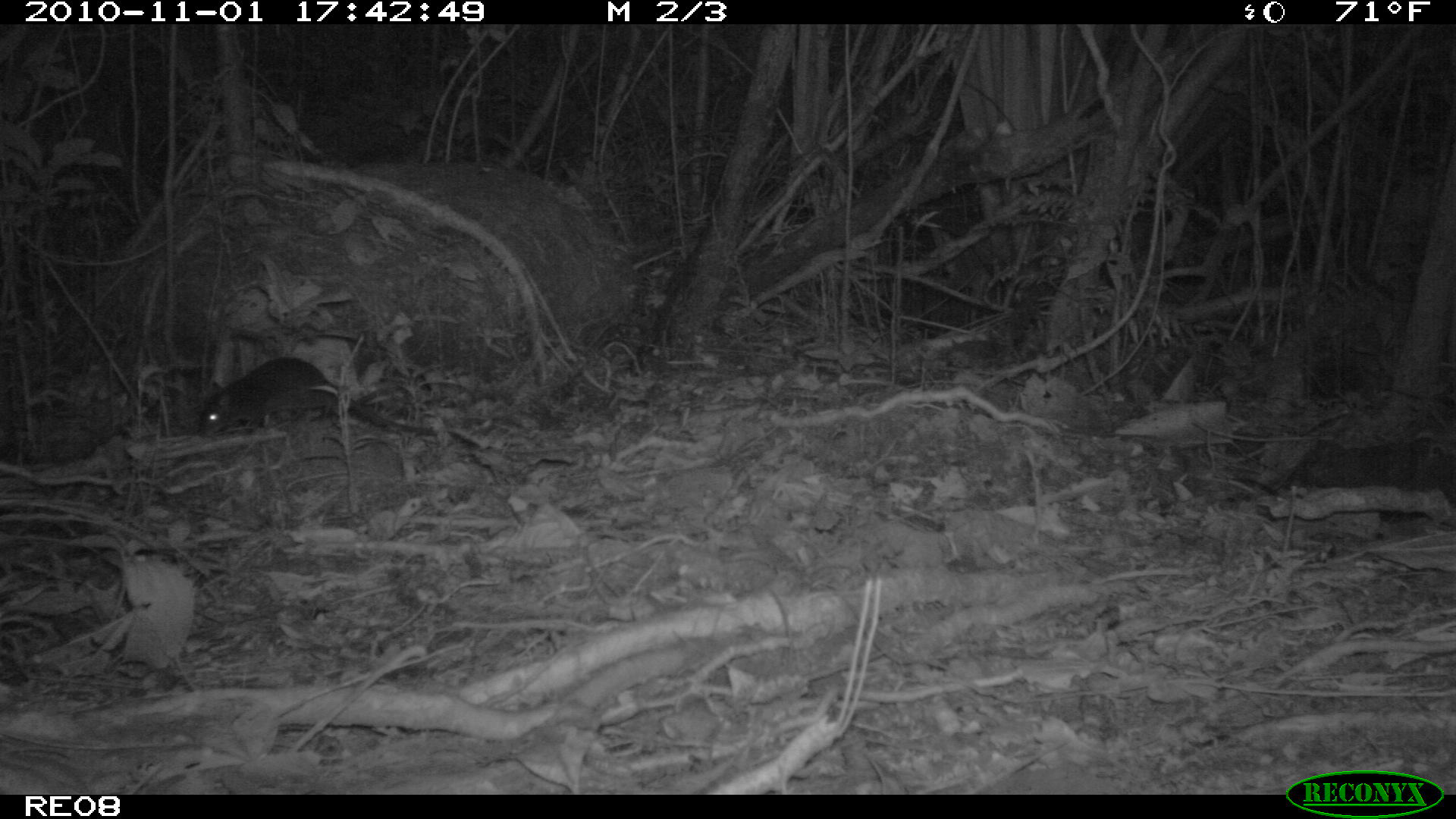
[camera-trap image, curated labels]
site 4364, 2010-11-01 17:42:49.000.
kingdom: Animalia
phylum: Chordata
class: Mammalia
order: Rodentia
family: Muridae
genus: Rattus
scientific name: Rattus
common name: rodent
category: unknown rat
Unknown rat (rodent) (Rattus), count 1.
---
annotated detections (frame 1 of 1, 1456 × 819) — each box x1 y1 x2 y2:
unknown rat: 197 354 435 438